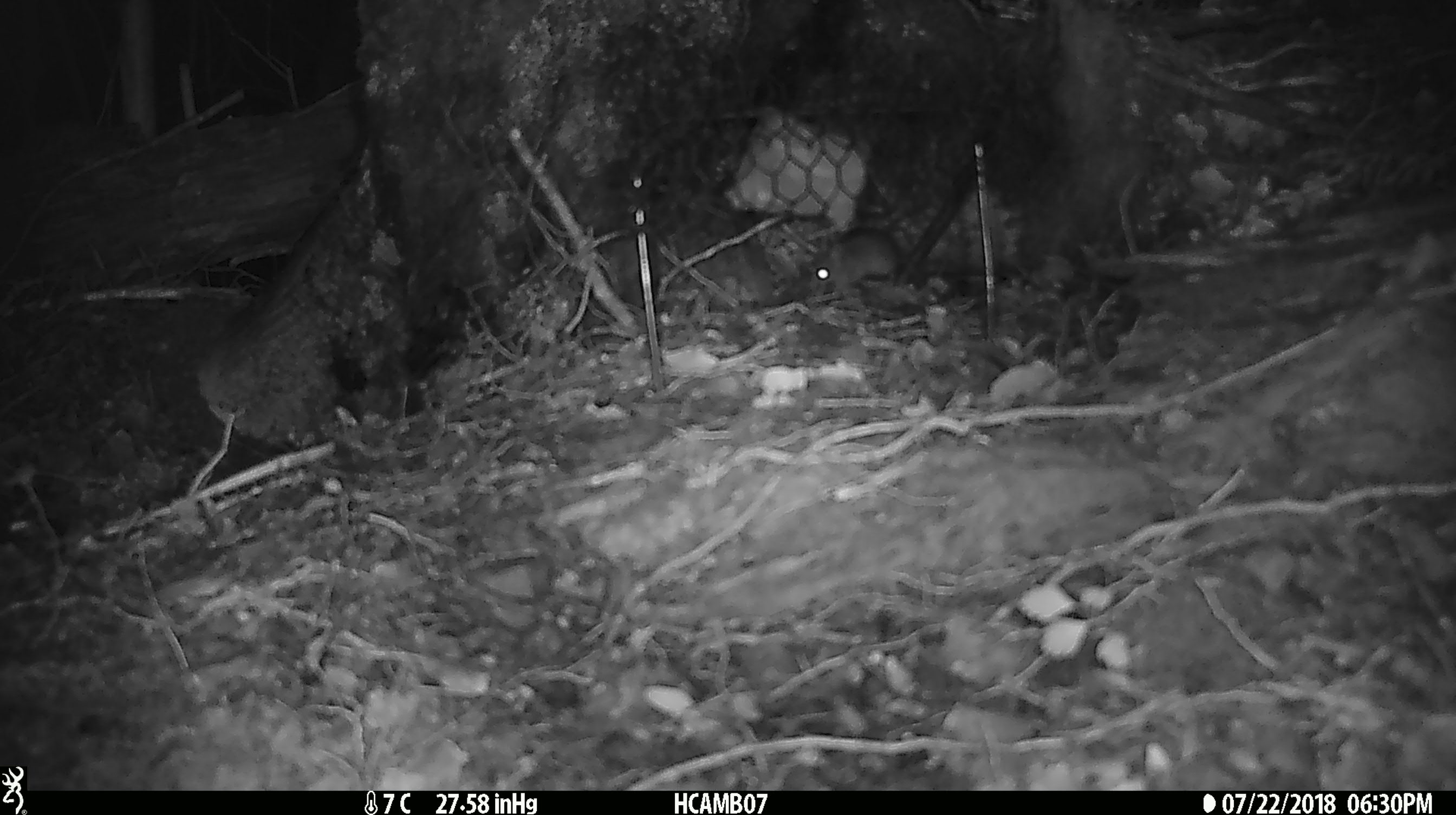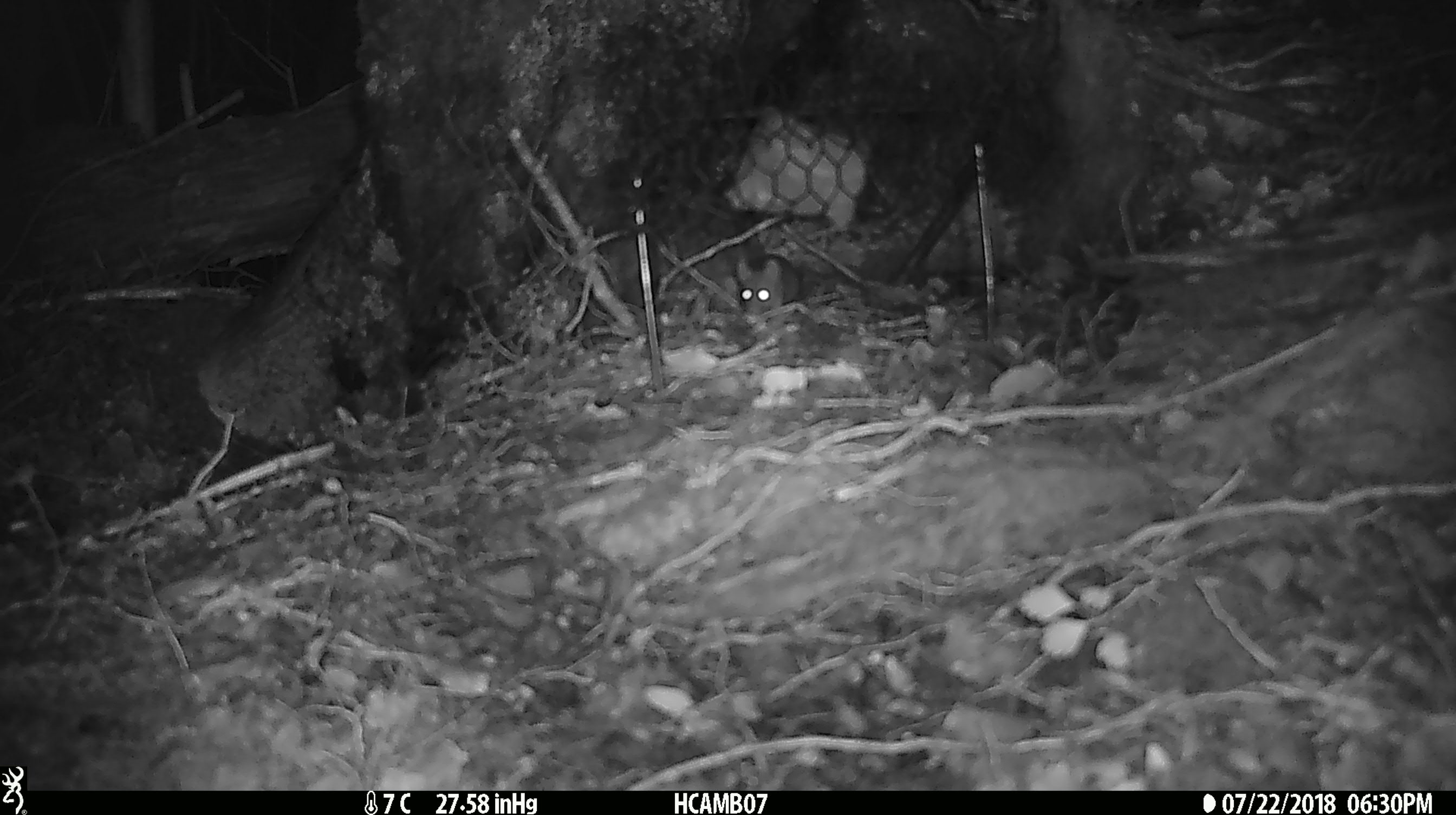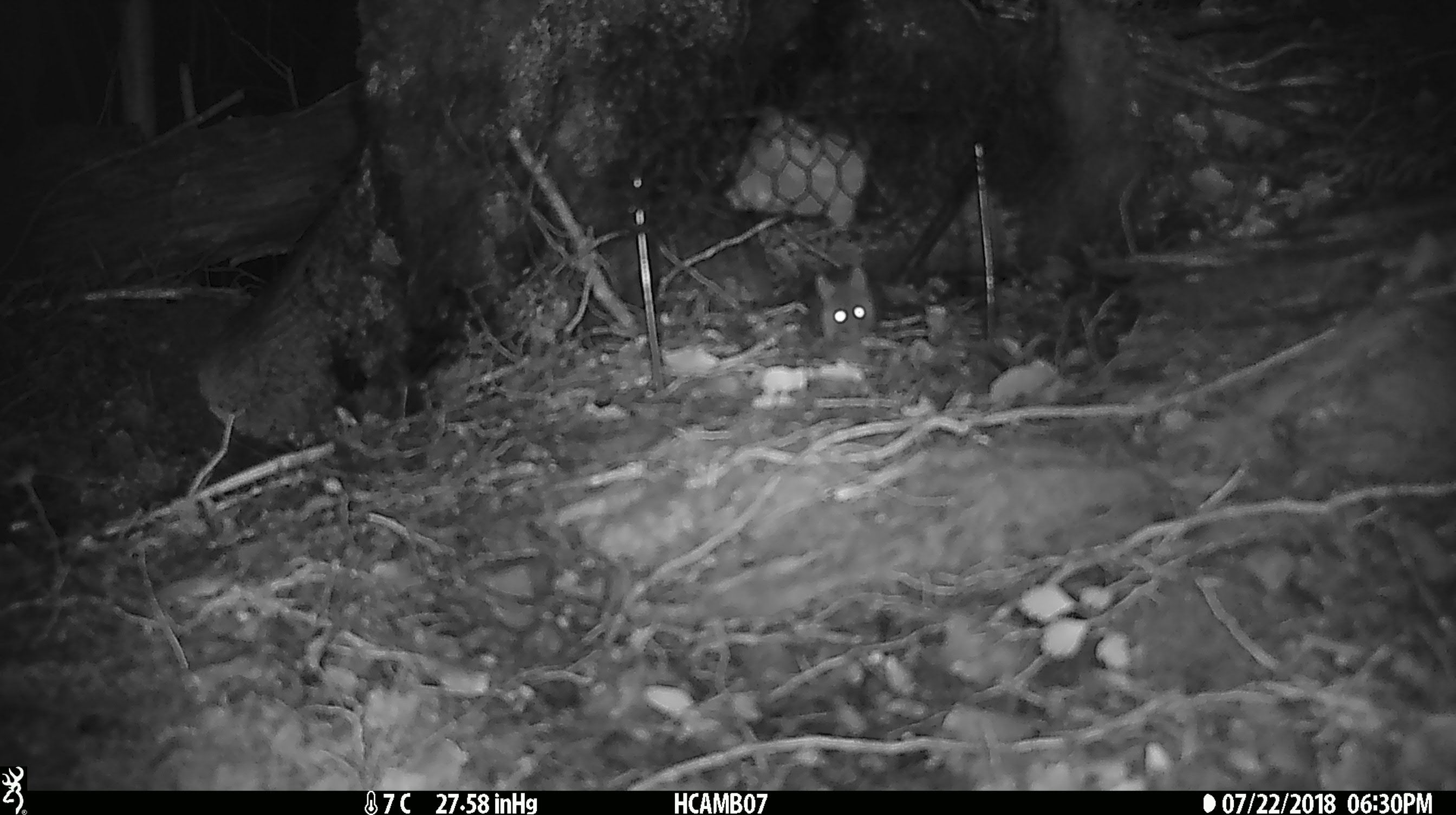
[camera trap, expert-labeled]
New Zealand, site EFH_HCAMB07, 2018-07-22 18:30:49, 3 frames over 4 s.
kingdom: Animalia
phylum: Chordata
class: Mammalia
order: Rodentia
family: Muridae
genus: Mus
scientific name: Mus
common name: mouse